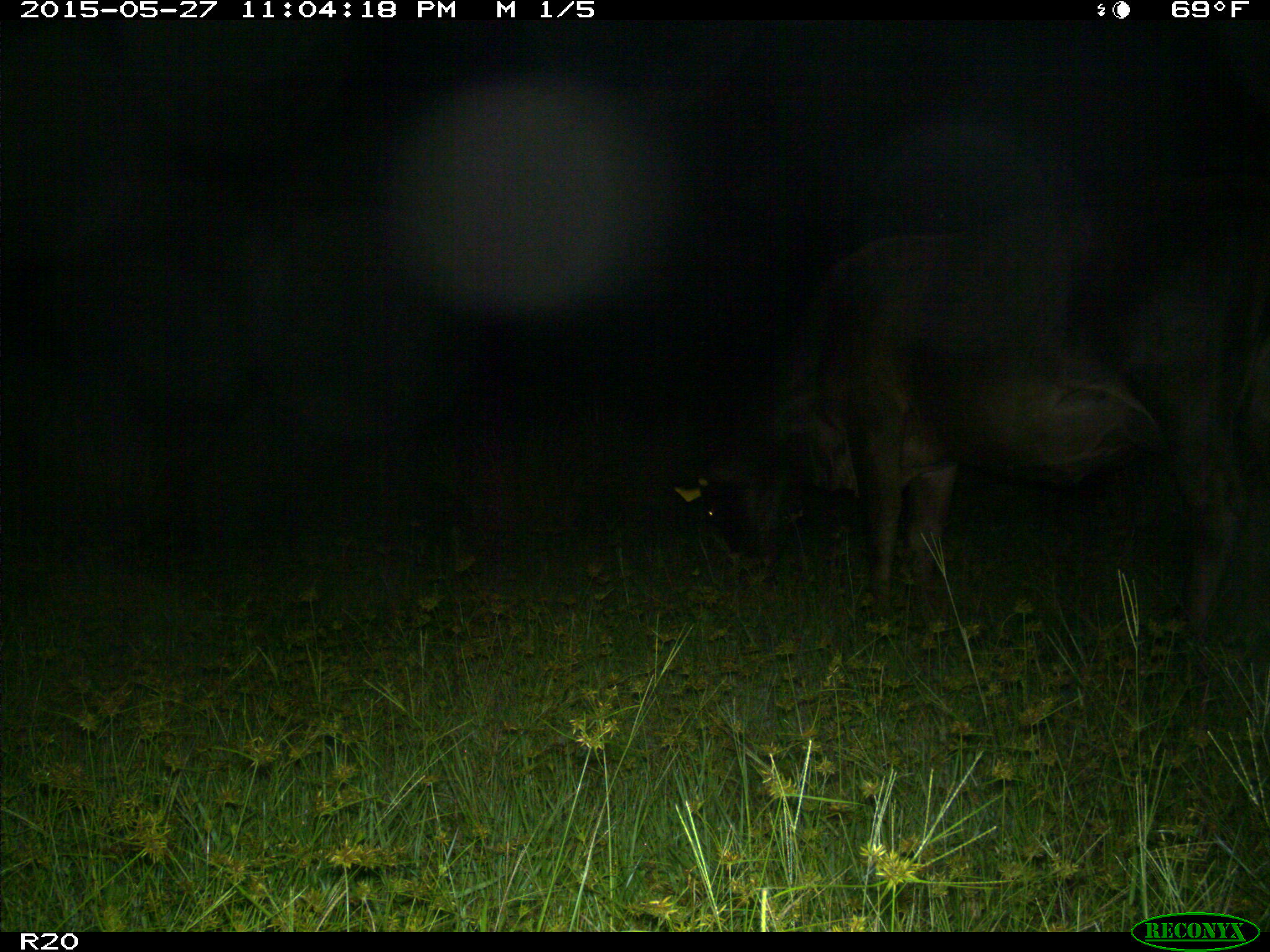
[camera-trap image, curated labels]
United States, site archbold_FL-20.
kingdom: Animalia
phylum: Chordata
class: Mammalia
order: Artiodactyla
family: Bovidae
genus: Bos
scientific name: Bos taurus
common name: domestic cow